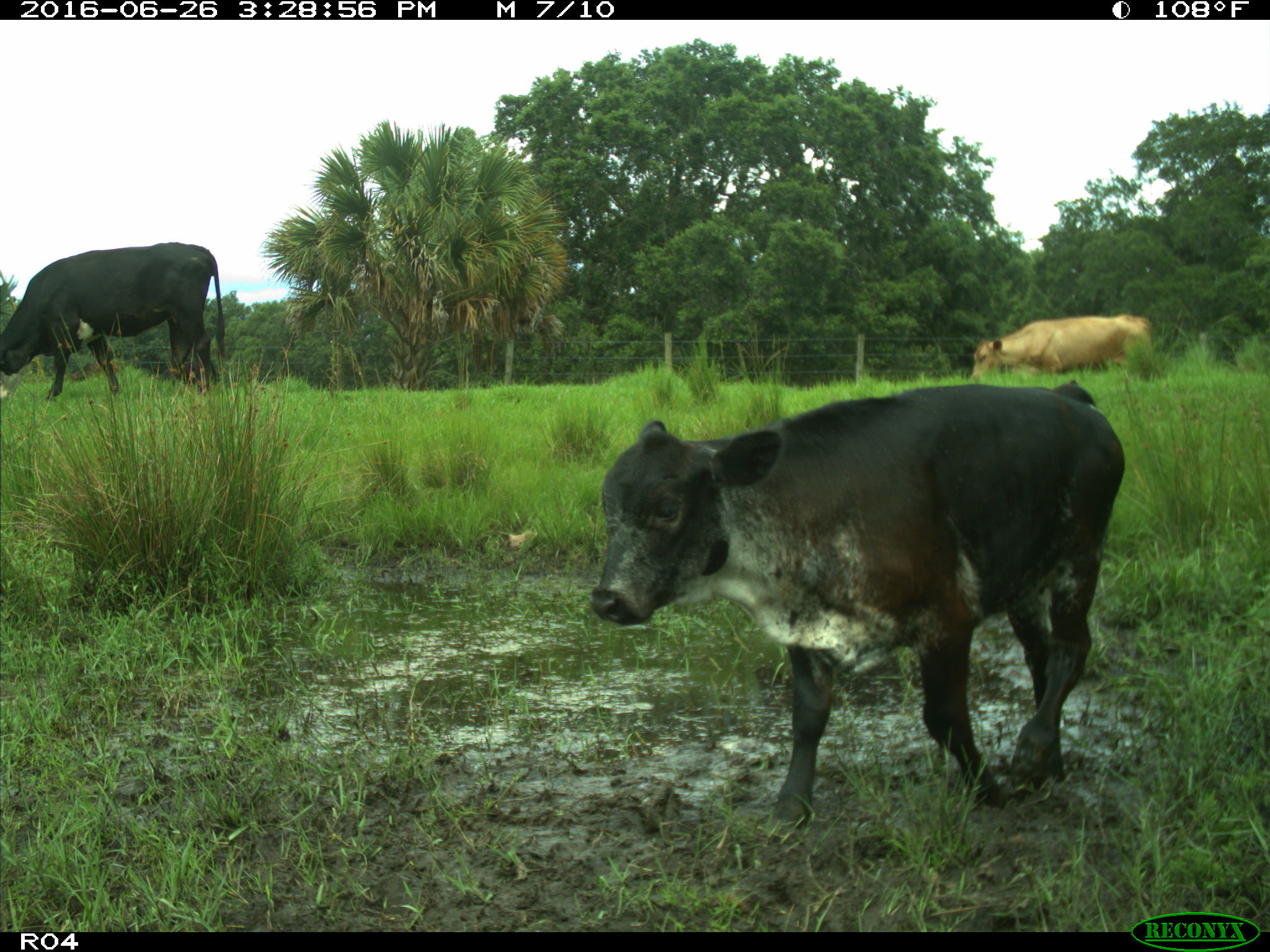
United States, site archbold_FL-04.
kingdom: Animalia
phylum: Chordata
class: Mammalia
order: Artiodactyla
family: Bovidae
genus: Bos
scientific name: Bos taurus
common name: domestic cow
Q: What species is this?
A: Bos taurus (domestic cow).